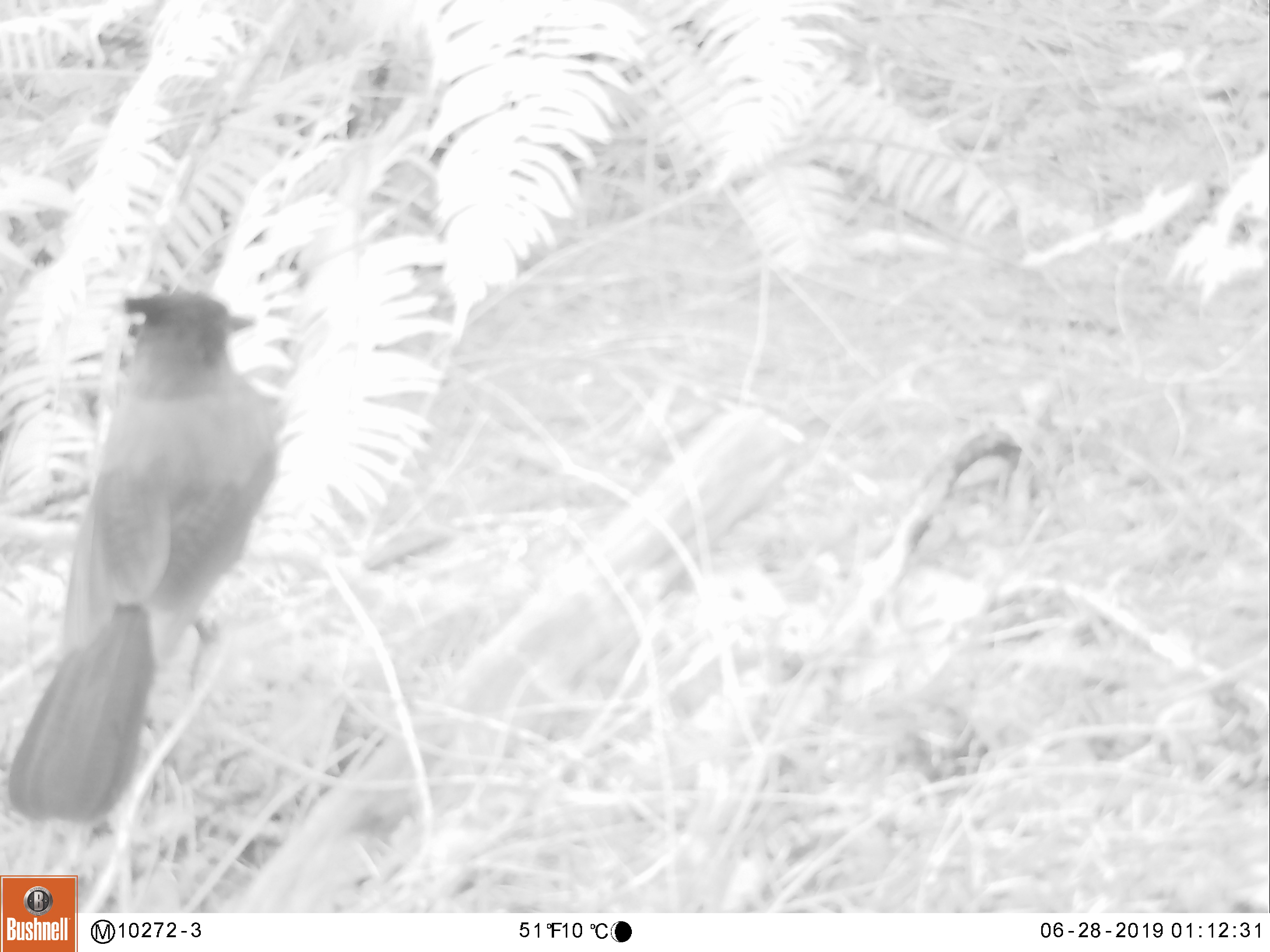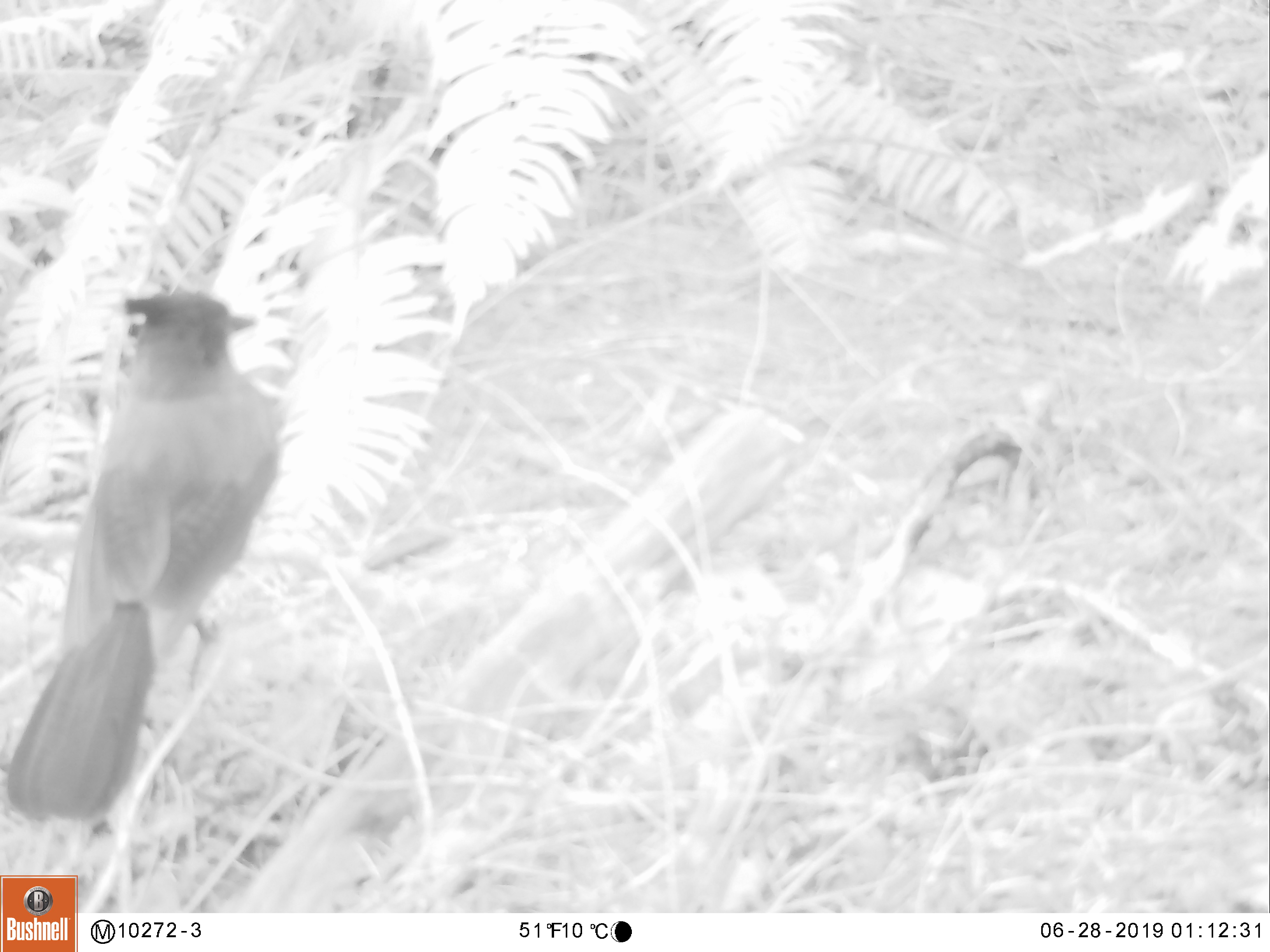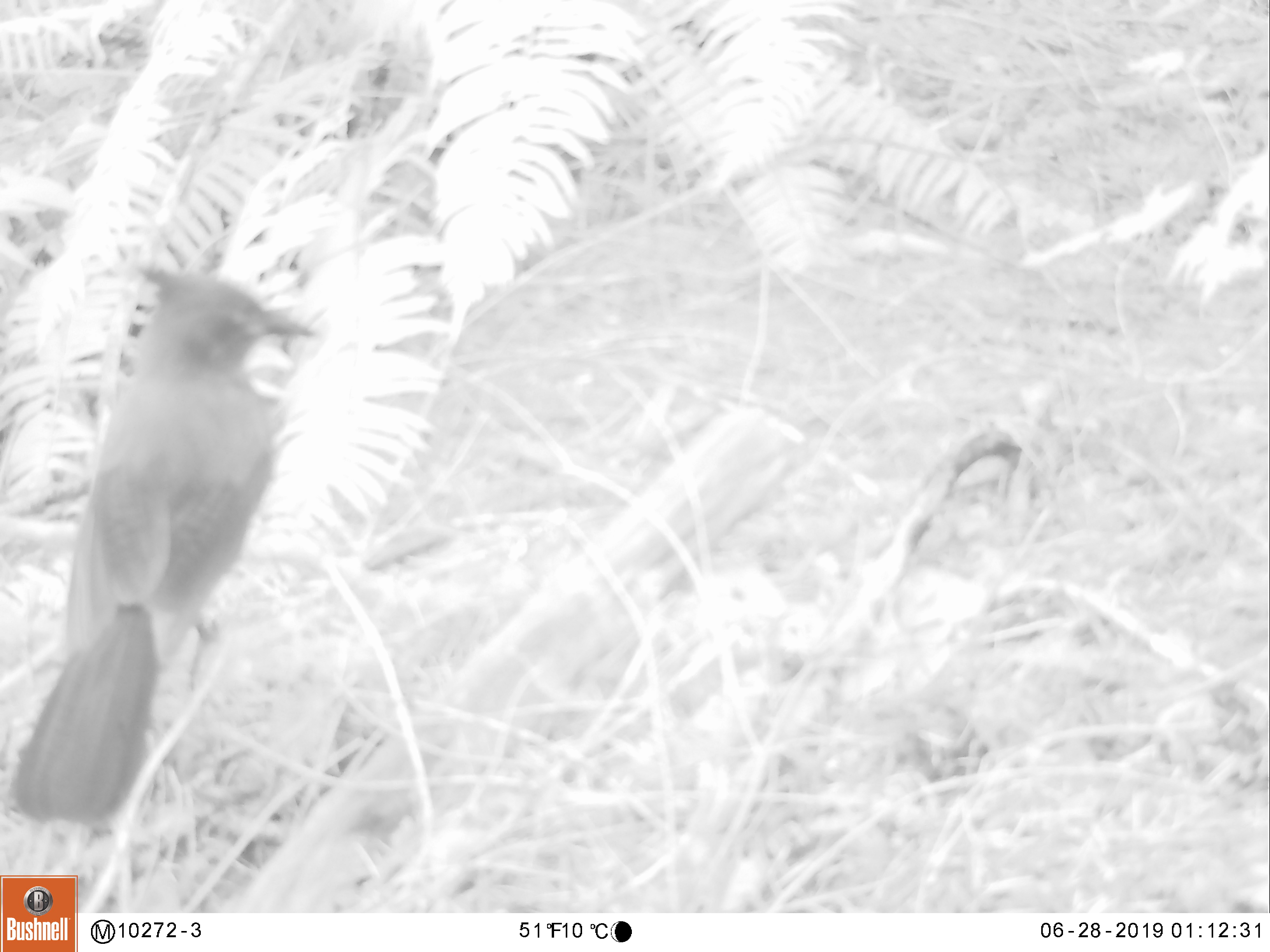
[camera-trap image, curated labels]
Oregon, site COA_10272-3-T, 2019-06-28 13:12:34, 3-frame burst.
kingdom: Animalia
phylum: Chordata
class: Aves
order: Passeriformes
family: Corvidae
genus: Cyanocitta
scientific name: Cyanocitta stelleri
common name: steller's jay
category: stellers jay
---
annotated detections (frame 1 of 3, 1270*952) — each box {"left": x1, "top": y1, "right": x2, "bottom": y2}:
stellers jay: {"left": 6, "top": 284, "right": 287, "bottom": 828}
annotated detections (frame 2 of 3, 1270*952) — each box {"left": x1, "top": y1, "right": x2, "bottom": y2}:
stellers jay: {"left": 5, "top": 285, "right": 289, "bottom": 821}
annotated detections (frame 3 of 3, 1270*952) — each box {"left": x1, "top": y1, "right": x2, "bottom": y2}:
stellers jay: {"left": 10, "top": 257, "right": 319, "bottom": 827}